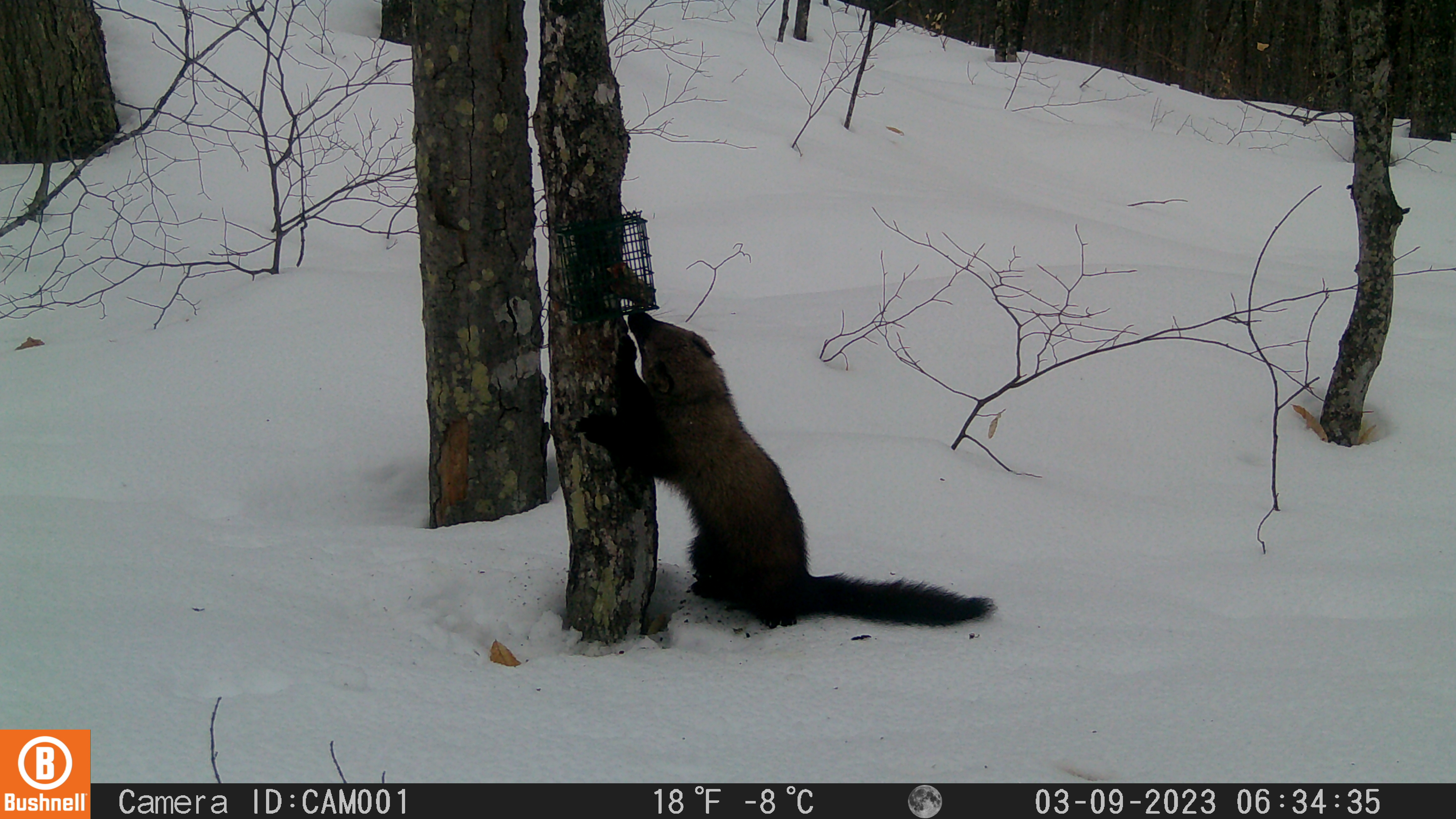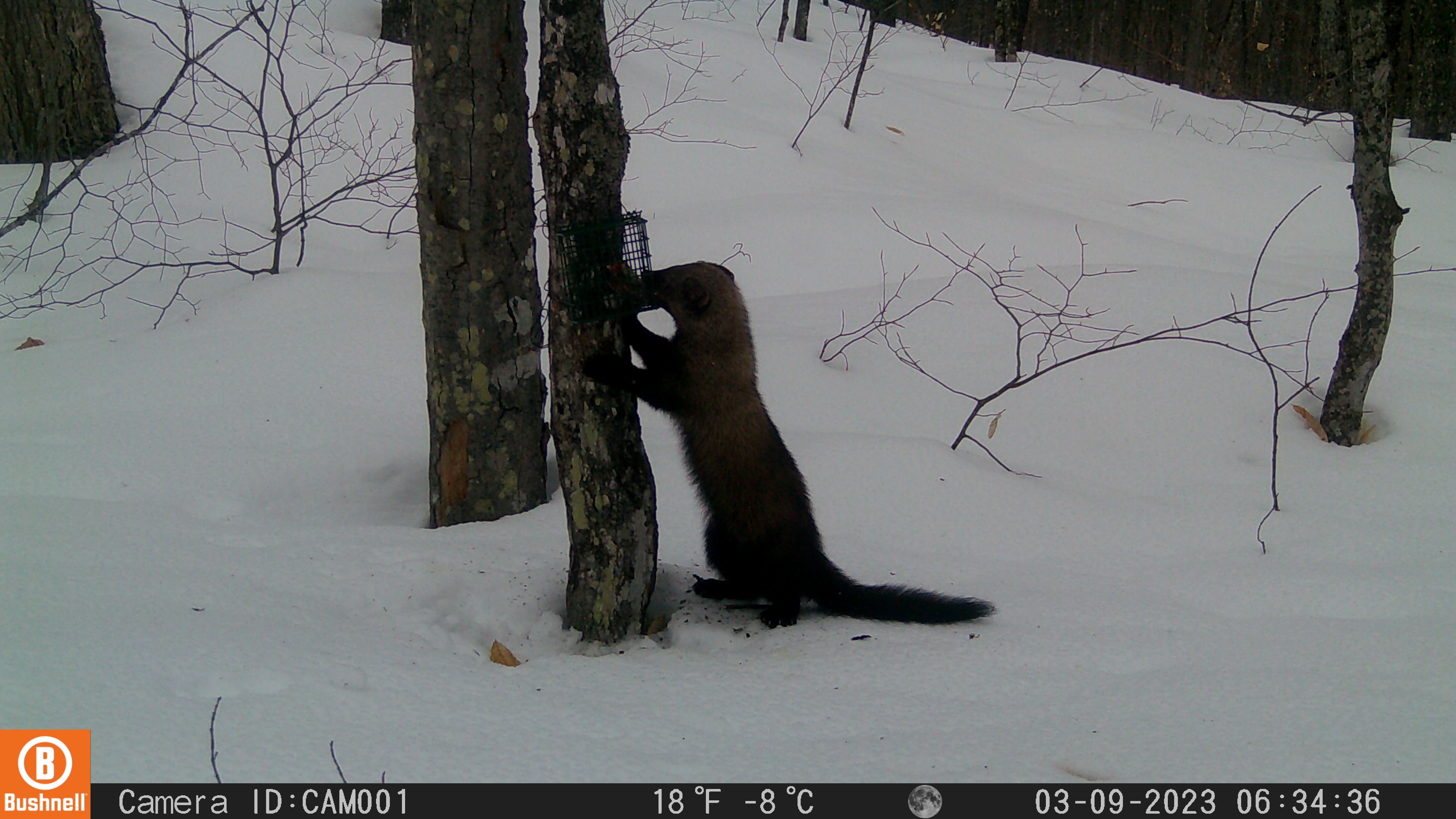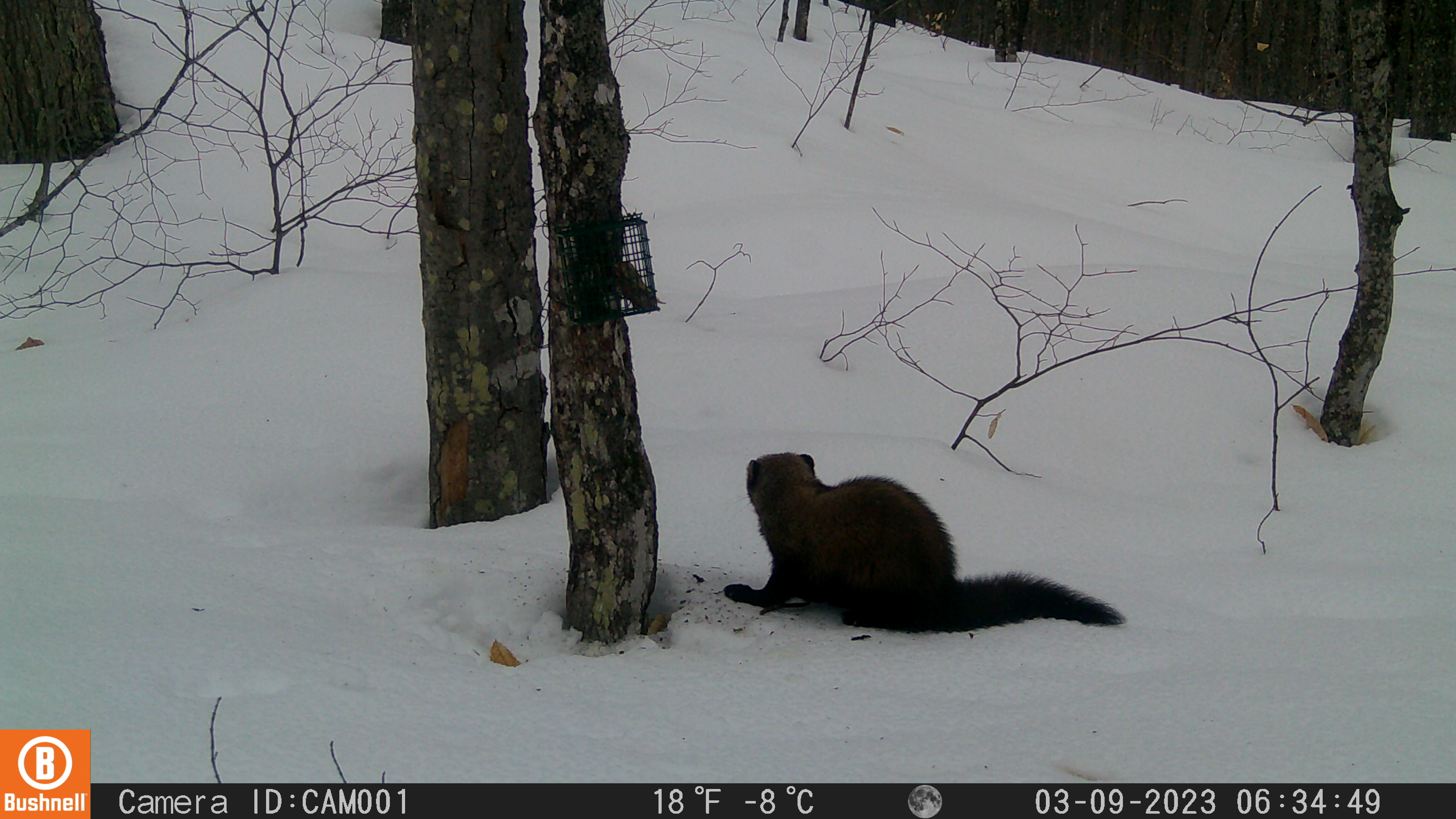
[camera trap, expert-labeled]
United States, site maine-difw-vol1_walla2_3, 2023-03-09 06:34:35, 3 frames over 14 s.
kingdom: Animalia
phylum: Chordata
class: Mammalia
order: Carnivora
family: Mustelidae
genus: Pekania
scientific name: Pekania pennanti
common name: fisher